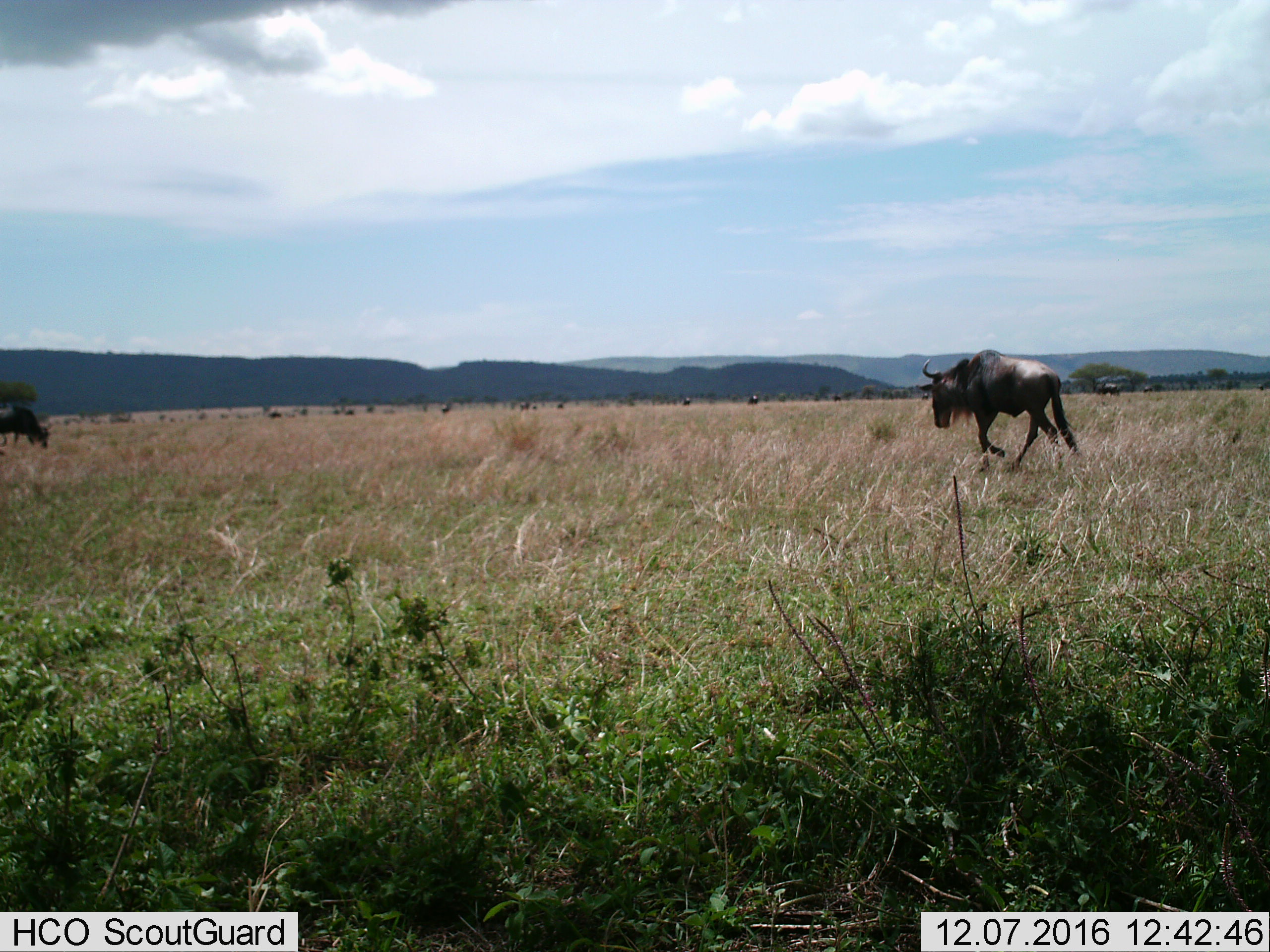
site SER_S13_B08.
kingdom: Animalia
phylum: Chordata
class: Mammalia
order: Artiodactyla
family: Bovidae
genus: Connochaetes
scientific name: Connochaetes taurinus taurinus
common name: blue wildebeest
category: wildebeestblue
Wildebeestblue (blue wildebeest) (Connochaetes taurinus taurinus), count 3. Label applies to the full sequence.